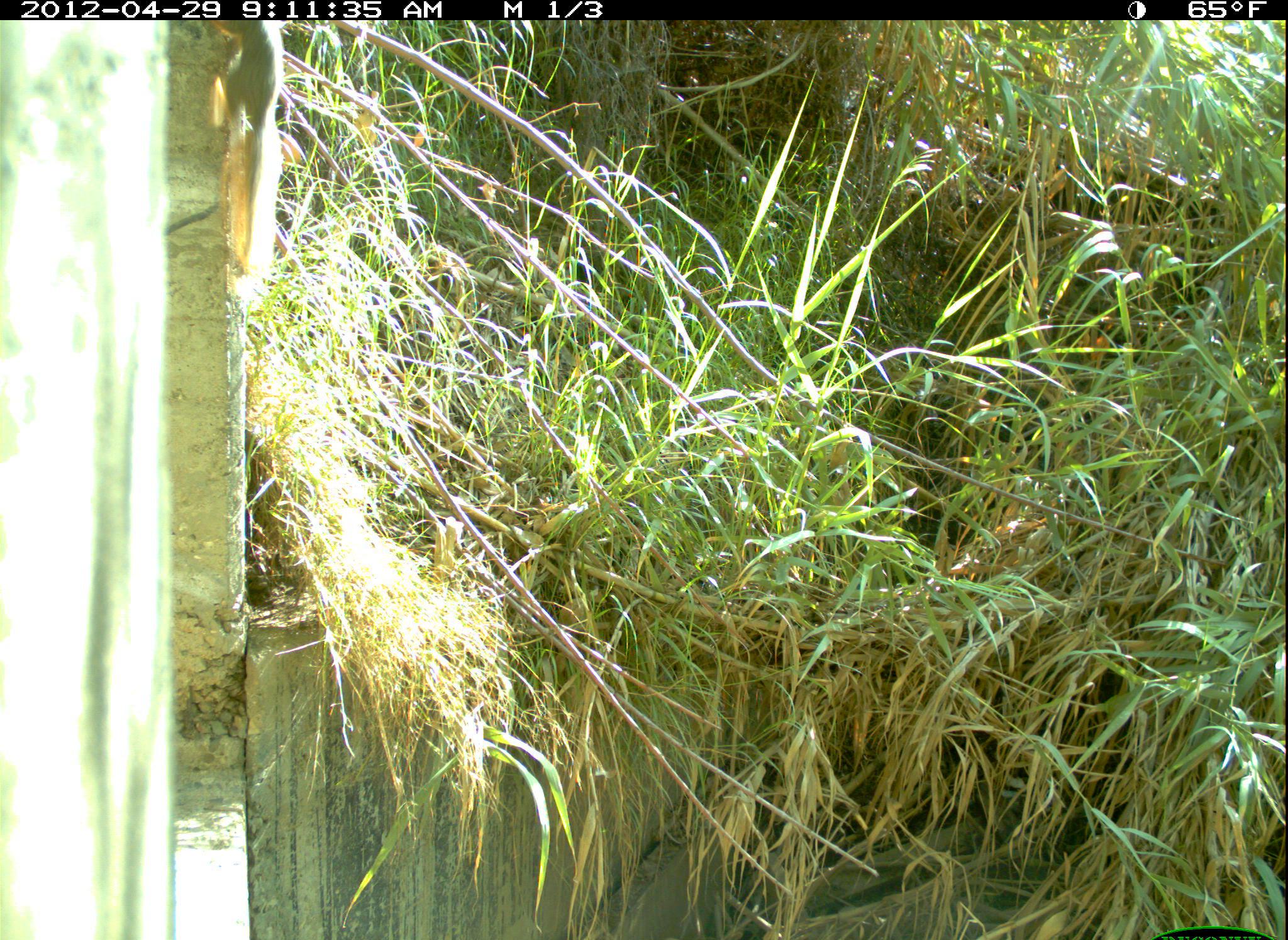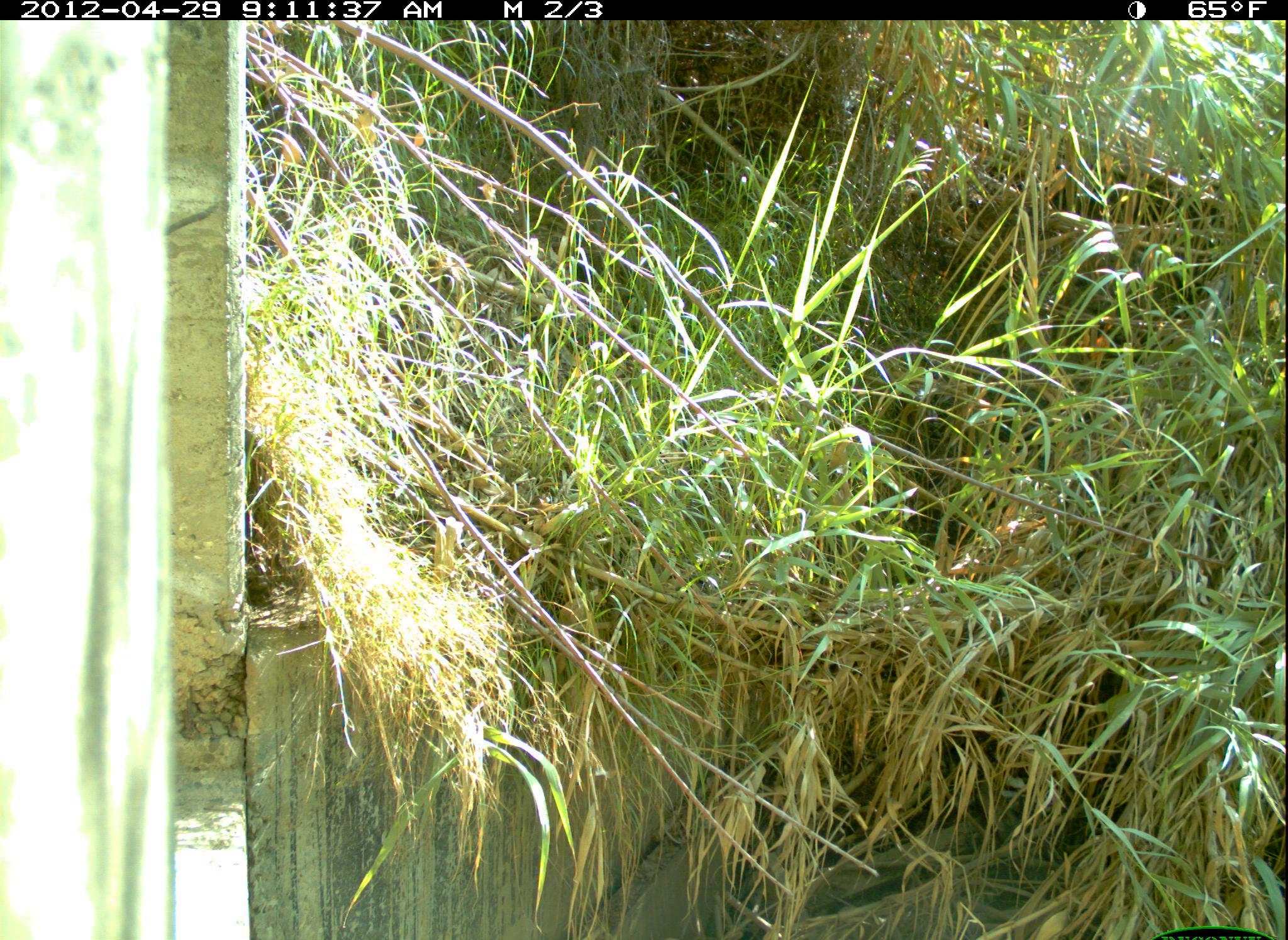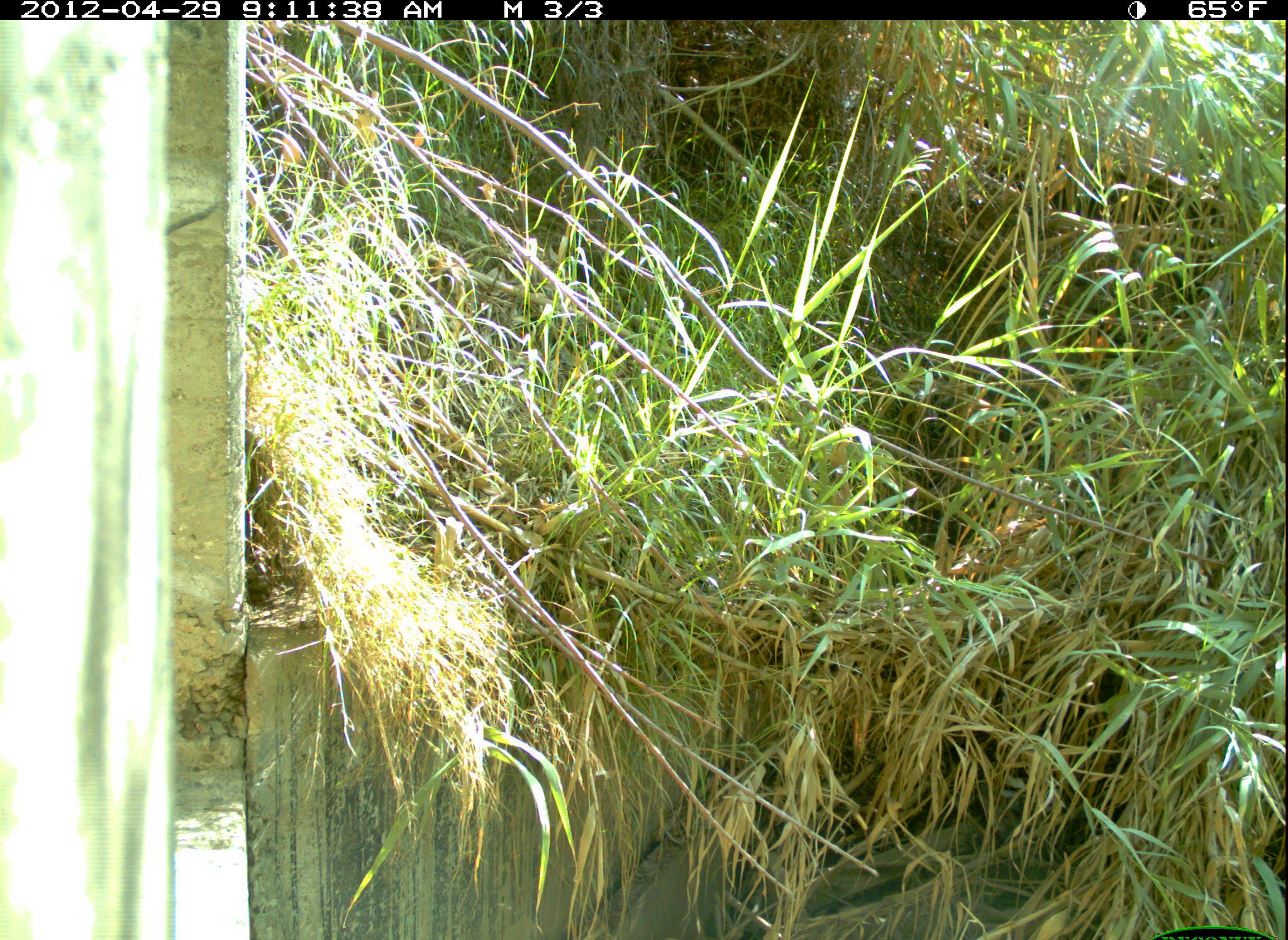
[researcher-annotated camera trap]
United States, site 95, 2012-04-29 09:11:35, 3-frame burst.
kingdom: Animalia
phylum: Chordata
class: Mammalia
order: Rodentia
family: Sciuridae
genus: Sciurus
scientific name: Sciurus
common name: squirrel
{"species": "squirrel (Sciurus)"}